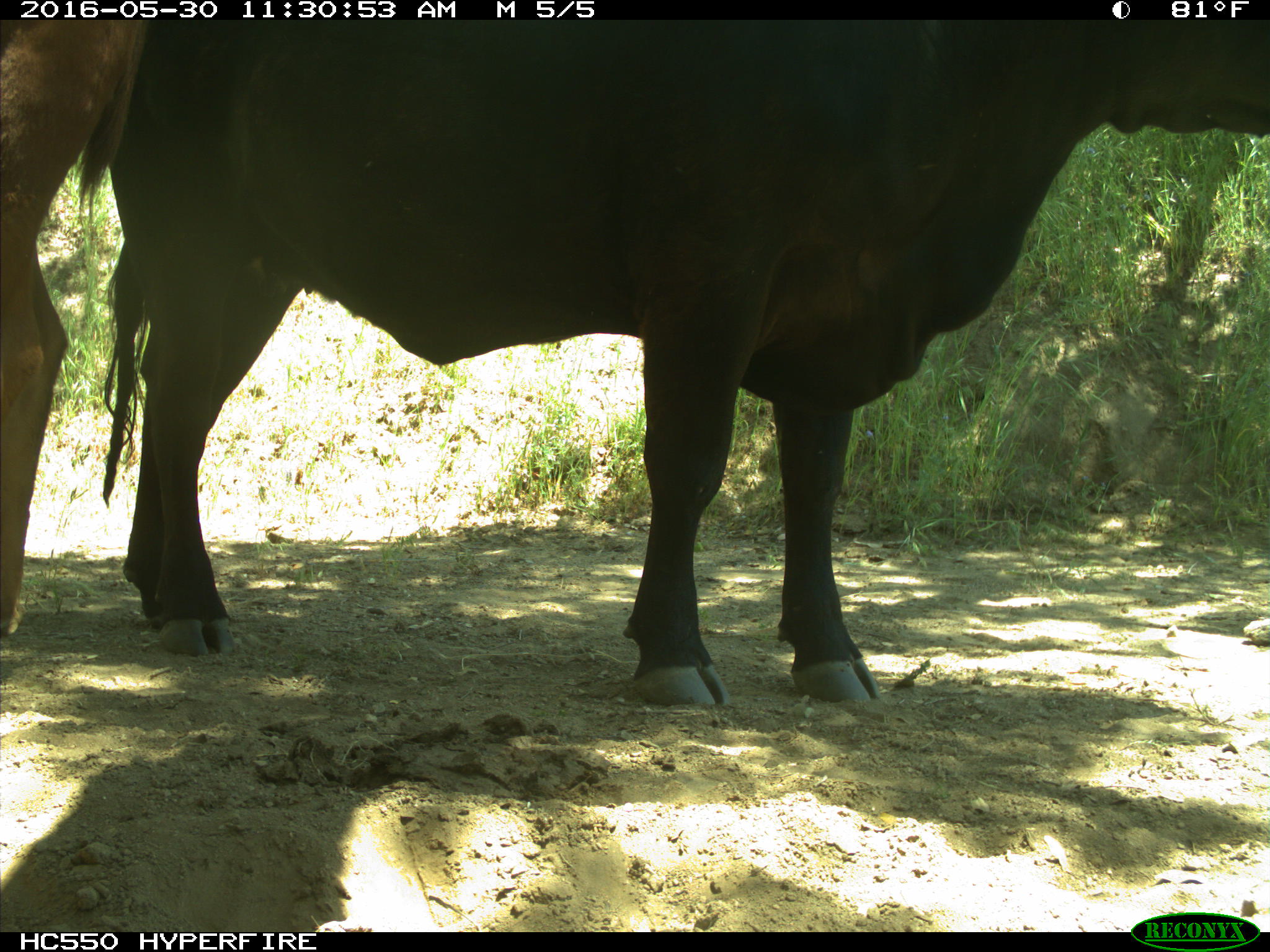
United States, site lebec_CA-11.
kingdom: Animalia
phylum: Chordata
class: Mammalia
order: Artiodactyla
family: Bovidae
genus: Bos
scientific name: Bos taurus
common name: domestic cow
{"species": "Bos taurus (domestic cow)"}